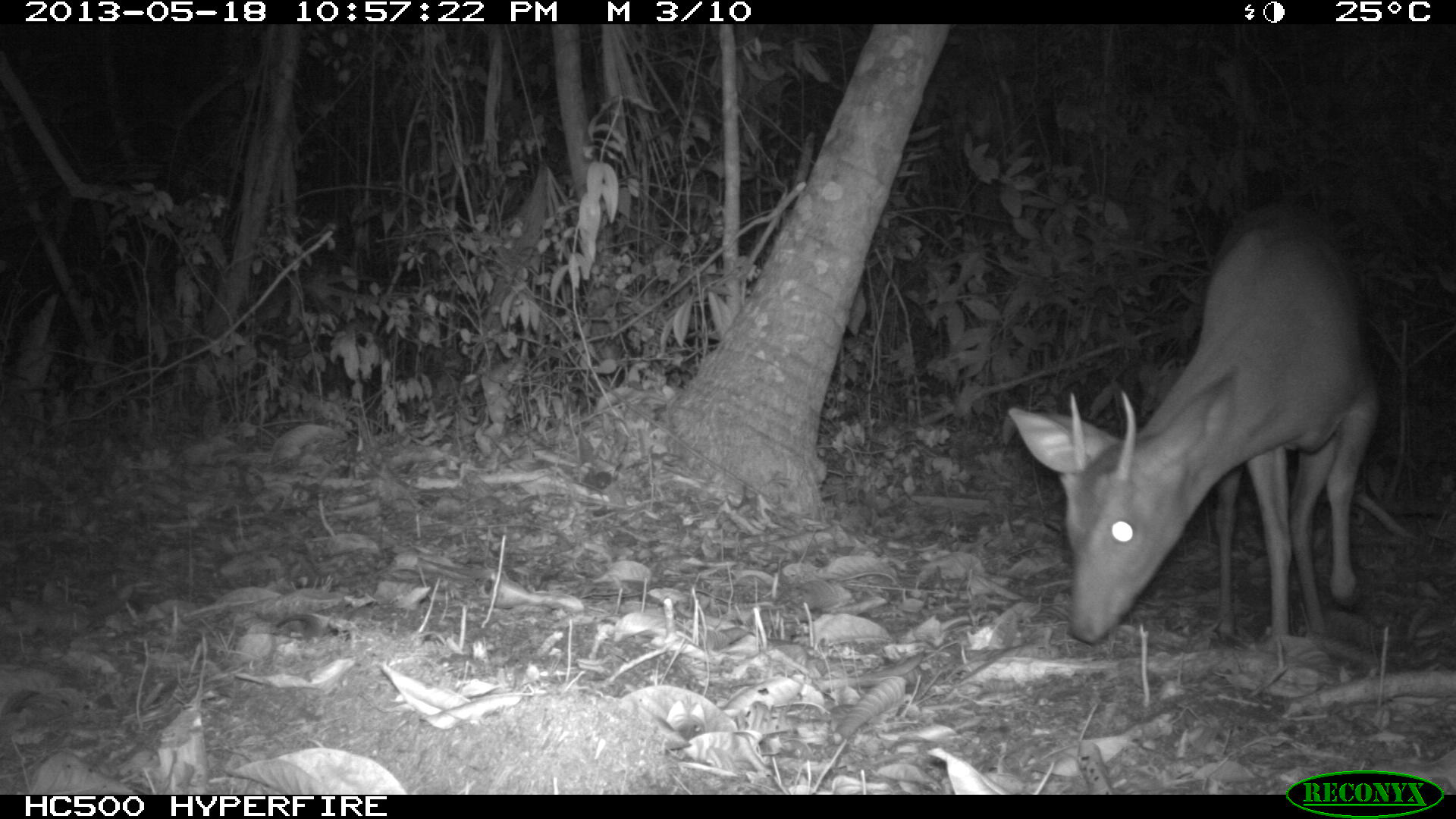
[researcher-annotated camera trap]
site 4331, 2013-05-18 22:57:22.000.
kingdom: Animalia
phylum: Chordata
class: Mammalia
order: Artiodactyla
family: Cervidae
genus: Mazama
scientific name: Mazama temama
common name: central american red brocket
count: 1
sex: male